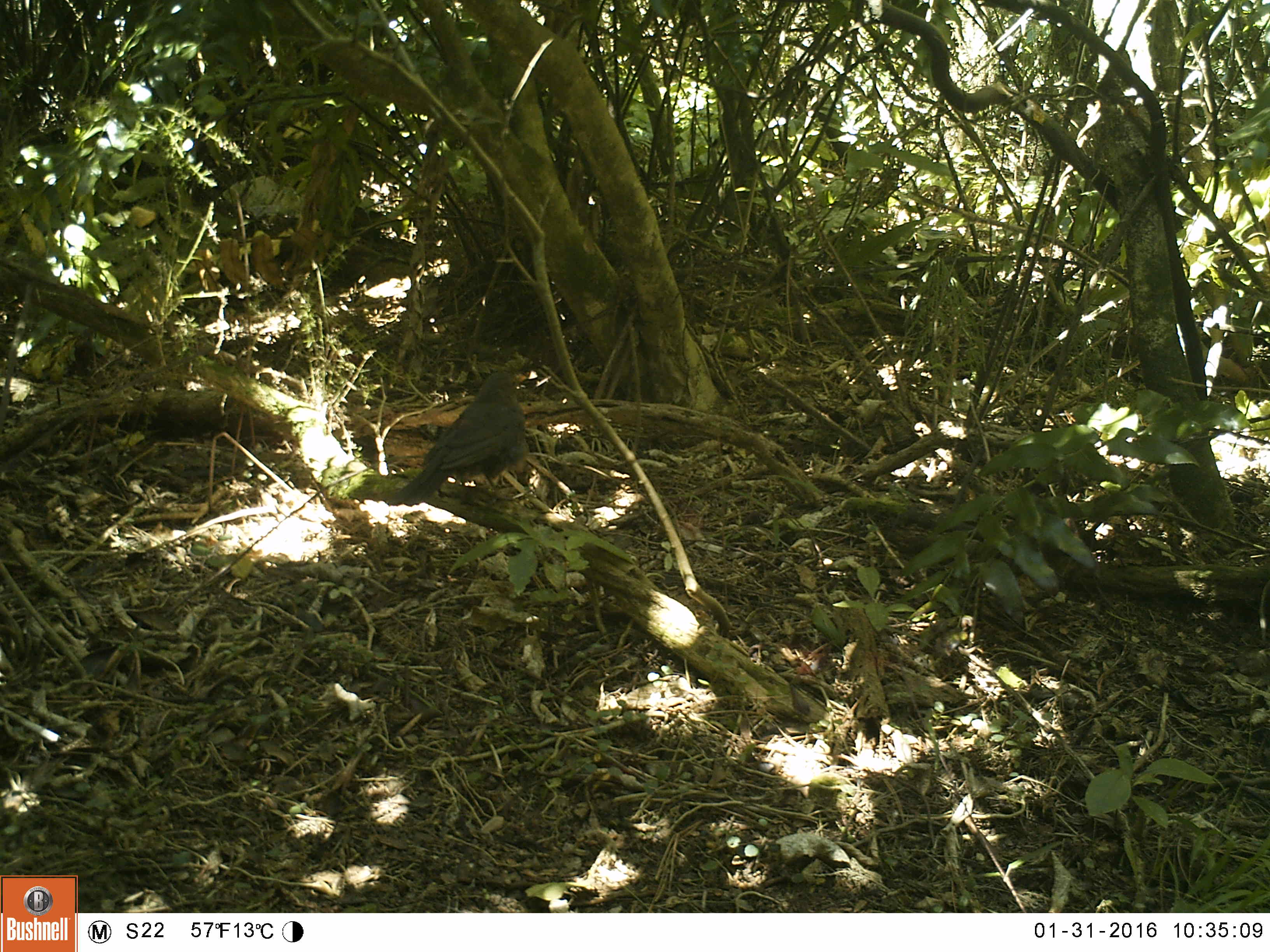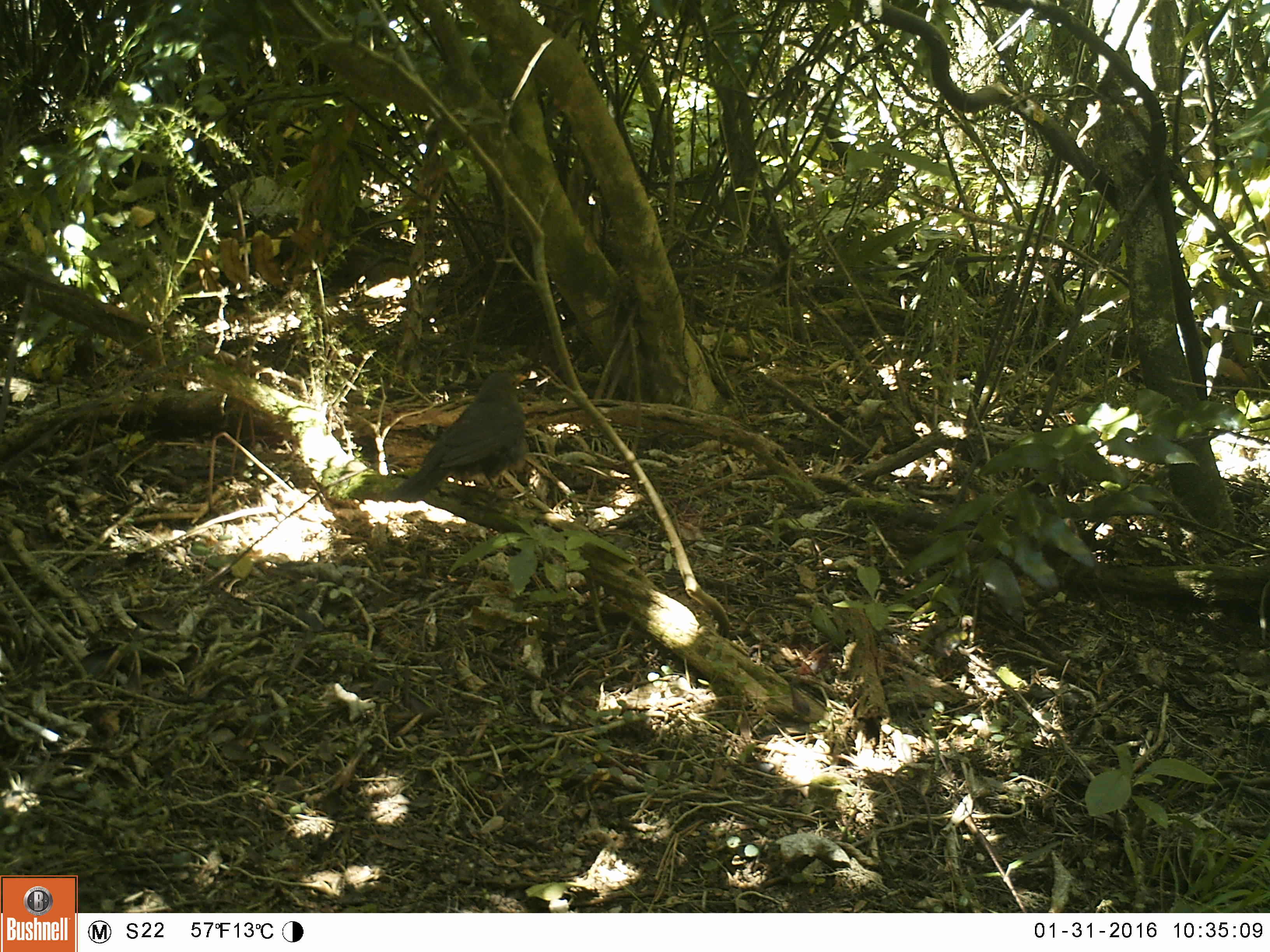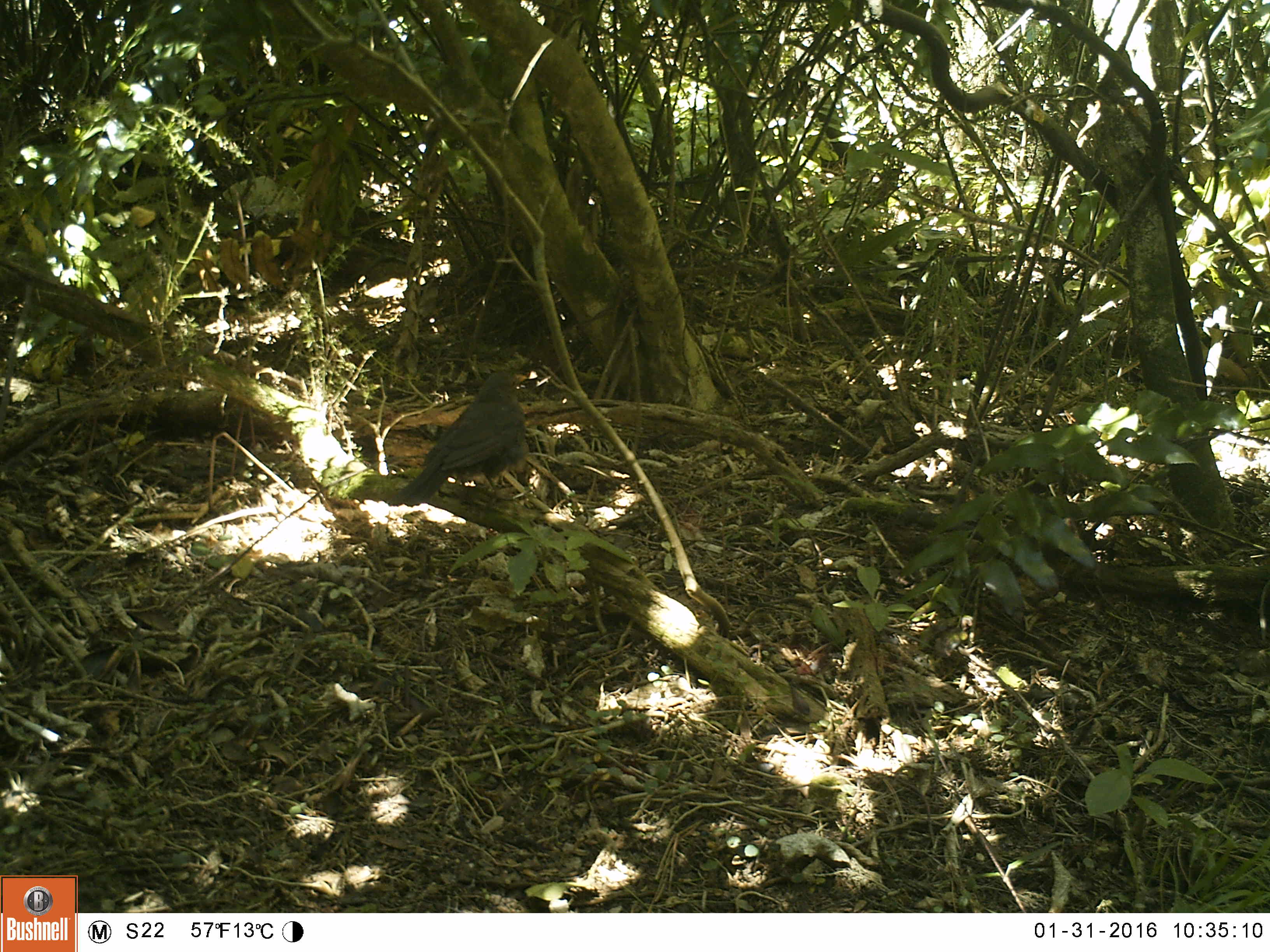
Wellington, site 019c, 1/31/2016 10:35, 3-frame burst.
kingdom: Animalia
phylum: Chordata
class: Aves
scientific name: Aves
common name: bird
Bird (Aves).